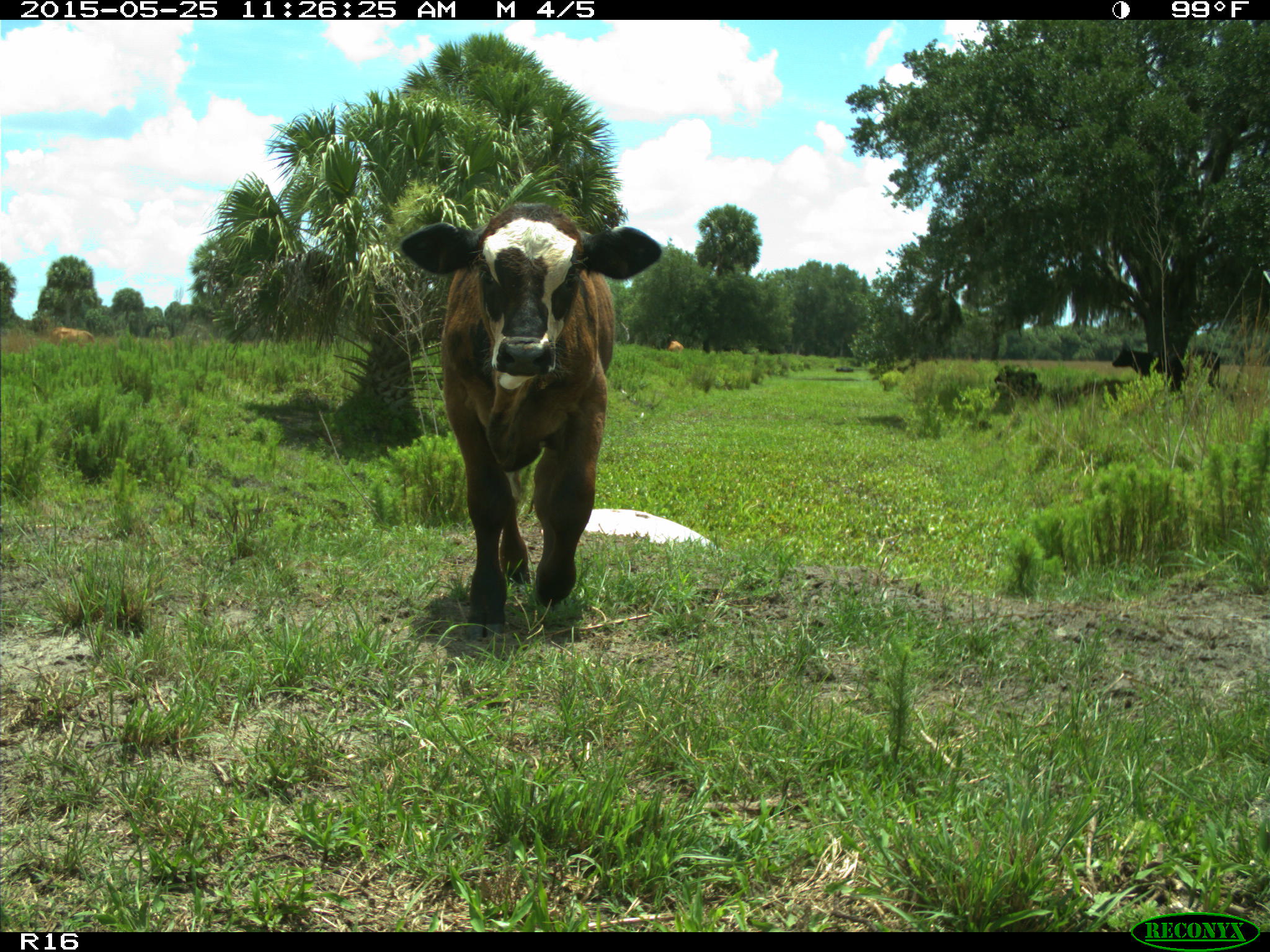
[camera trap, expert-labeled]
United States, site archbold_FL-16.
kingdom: Animalia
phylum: Chordata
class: Mammalia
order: Artiodactyla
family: Bovidae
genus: Bos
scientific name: Bos taurus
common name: domestic cow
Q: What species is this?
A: Bos taurus (domestic cow).